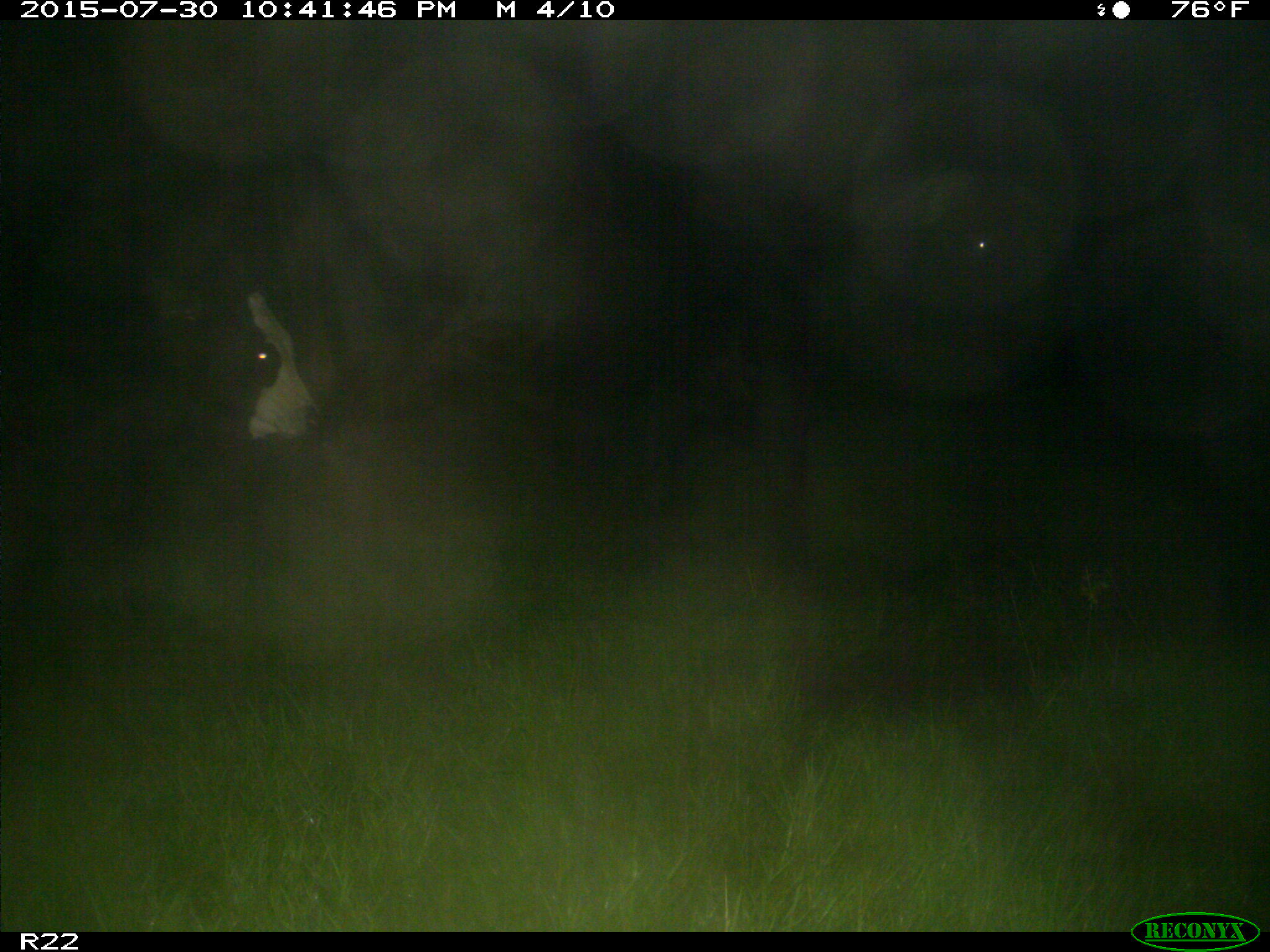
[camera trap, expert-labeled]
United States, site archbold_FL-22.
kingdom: Animalia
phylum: Chordata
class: Mammalia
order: Artiodactyla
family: Bovidae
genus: Bos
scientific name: Bos taurus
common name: domestic cow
Bos taurus (domestic cow).